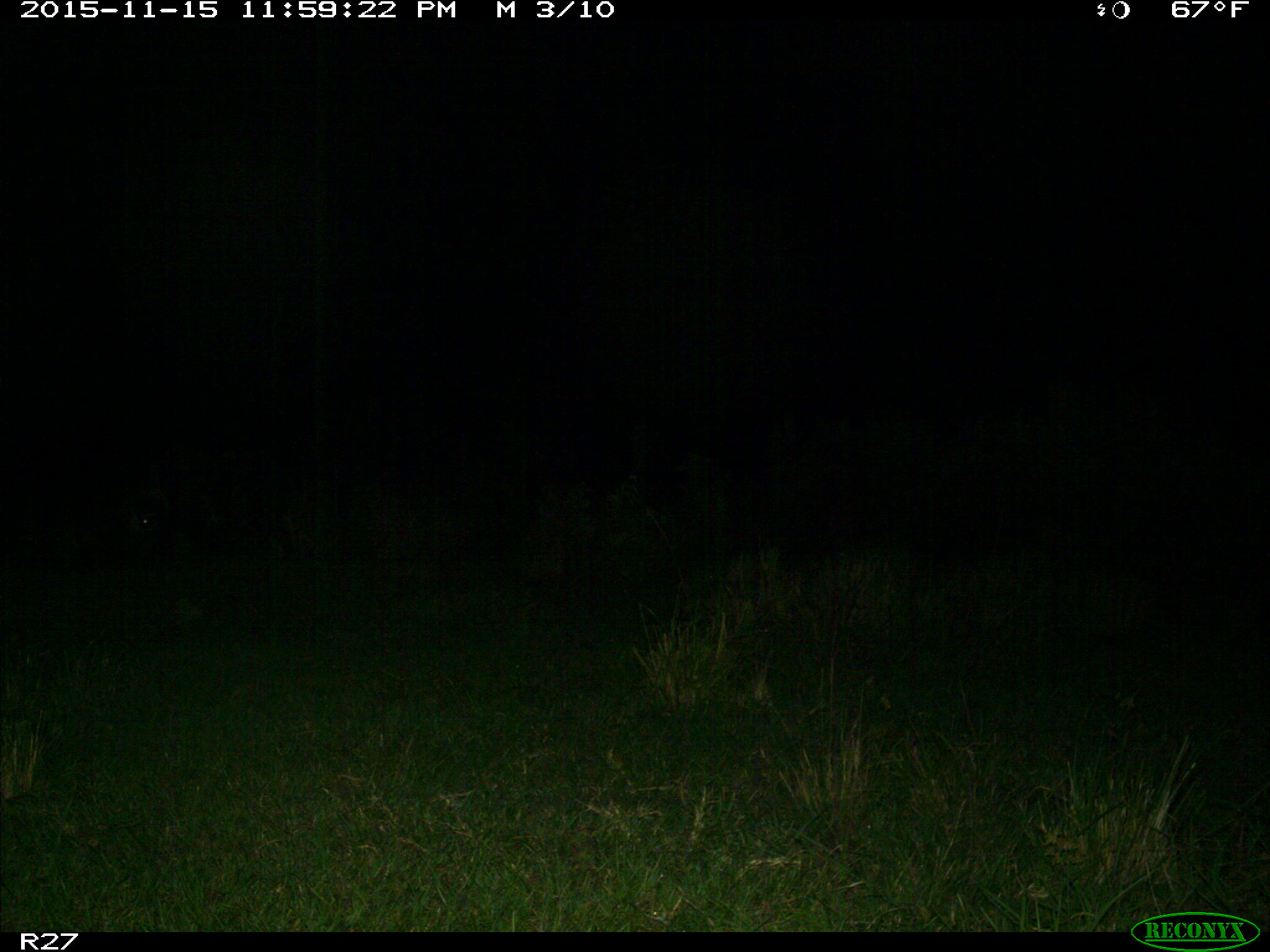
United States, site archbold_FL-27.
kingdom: Animalia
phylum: Chordata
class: Mammalia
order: Artiodactyla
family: Suidae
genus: Sus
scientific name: Sus scrofa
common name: wild boar